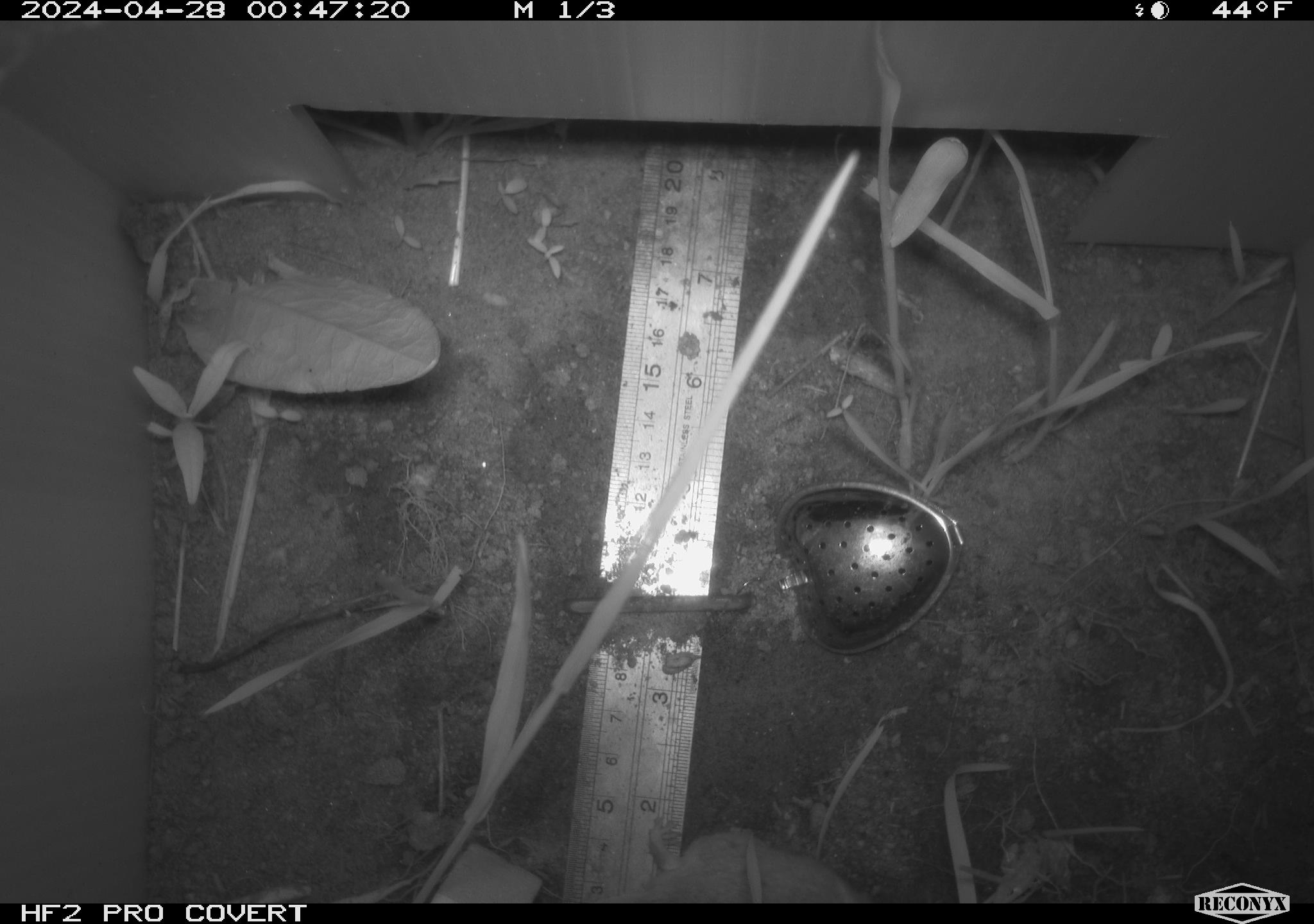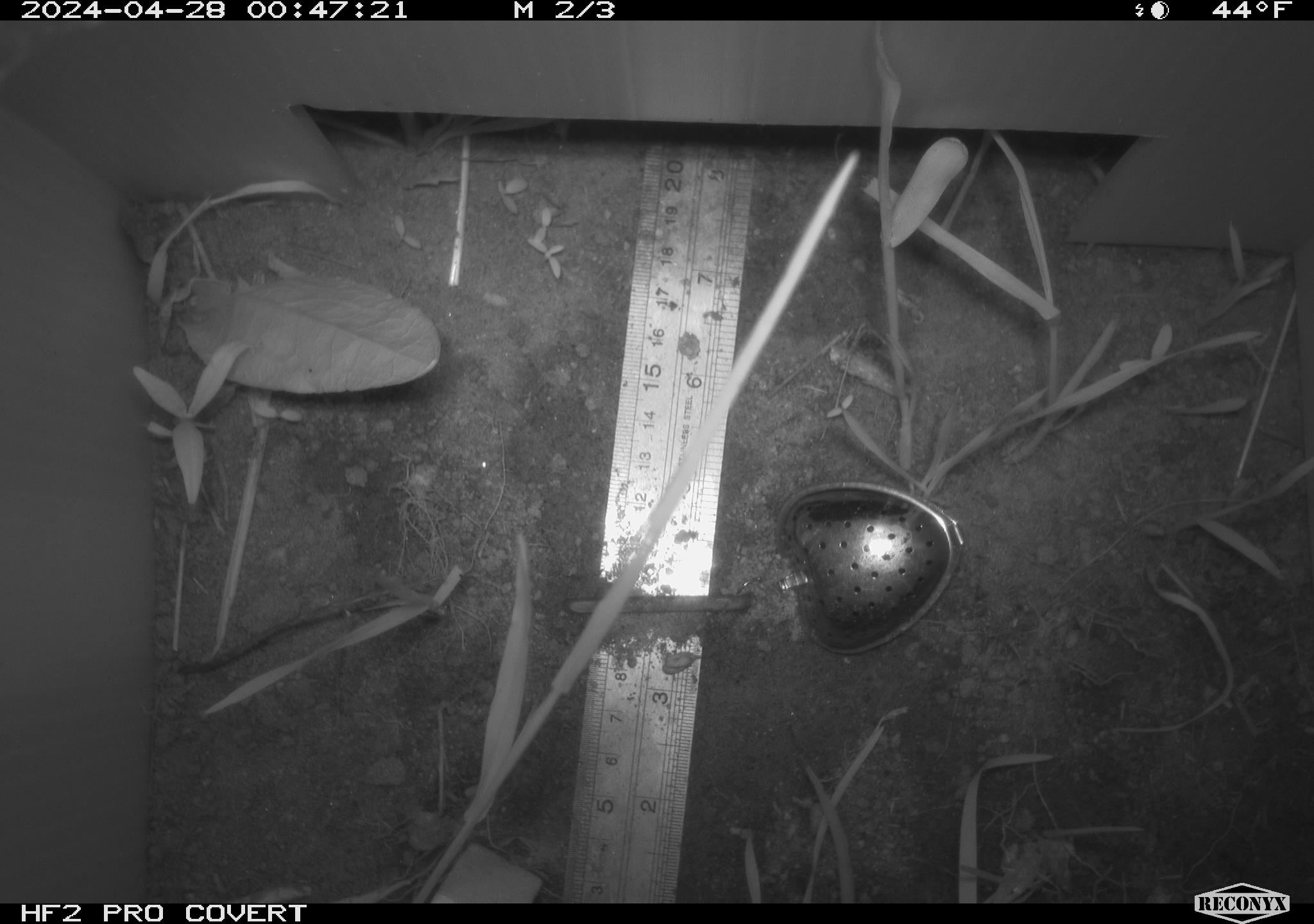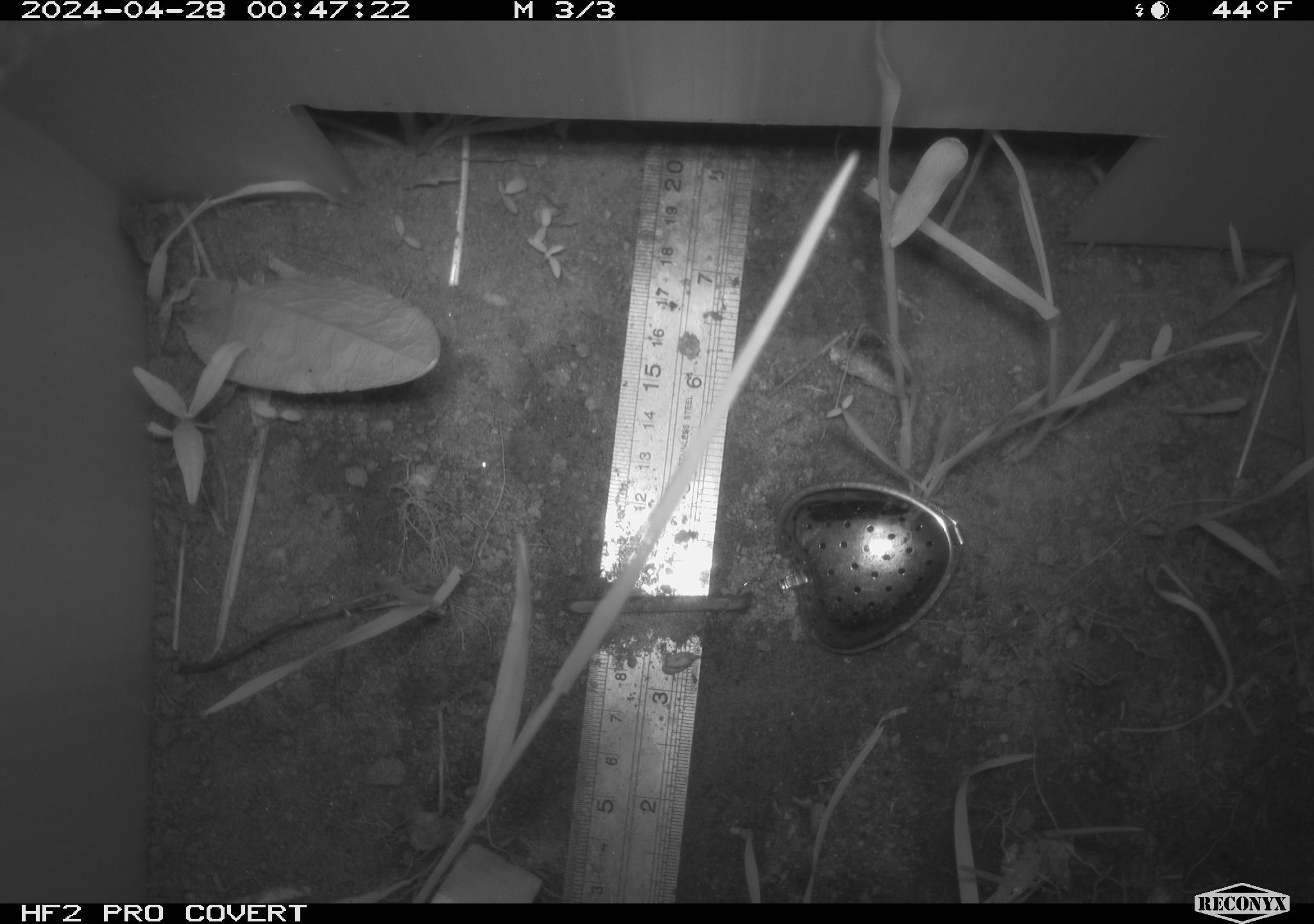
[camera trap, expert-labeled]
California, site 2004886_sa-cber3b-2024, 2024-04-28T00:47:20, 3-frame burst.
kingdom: Animalia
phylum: Chordata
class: Mammalia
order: Rodentia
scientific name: Rodentia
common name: mouse species